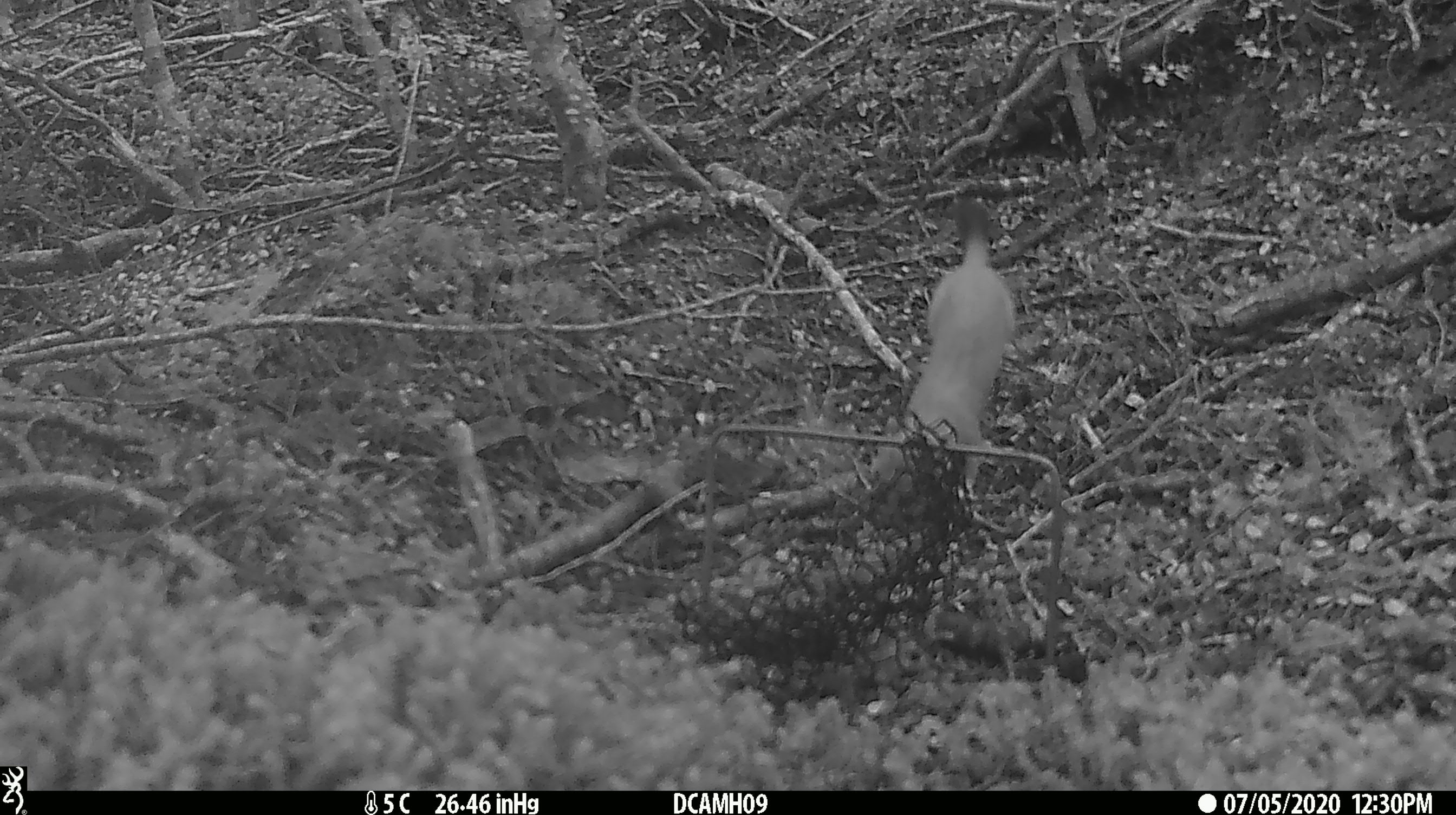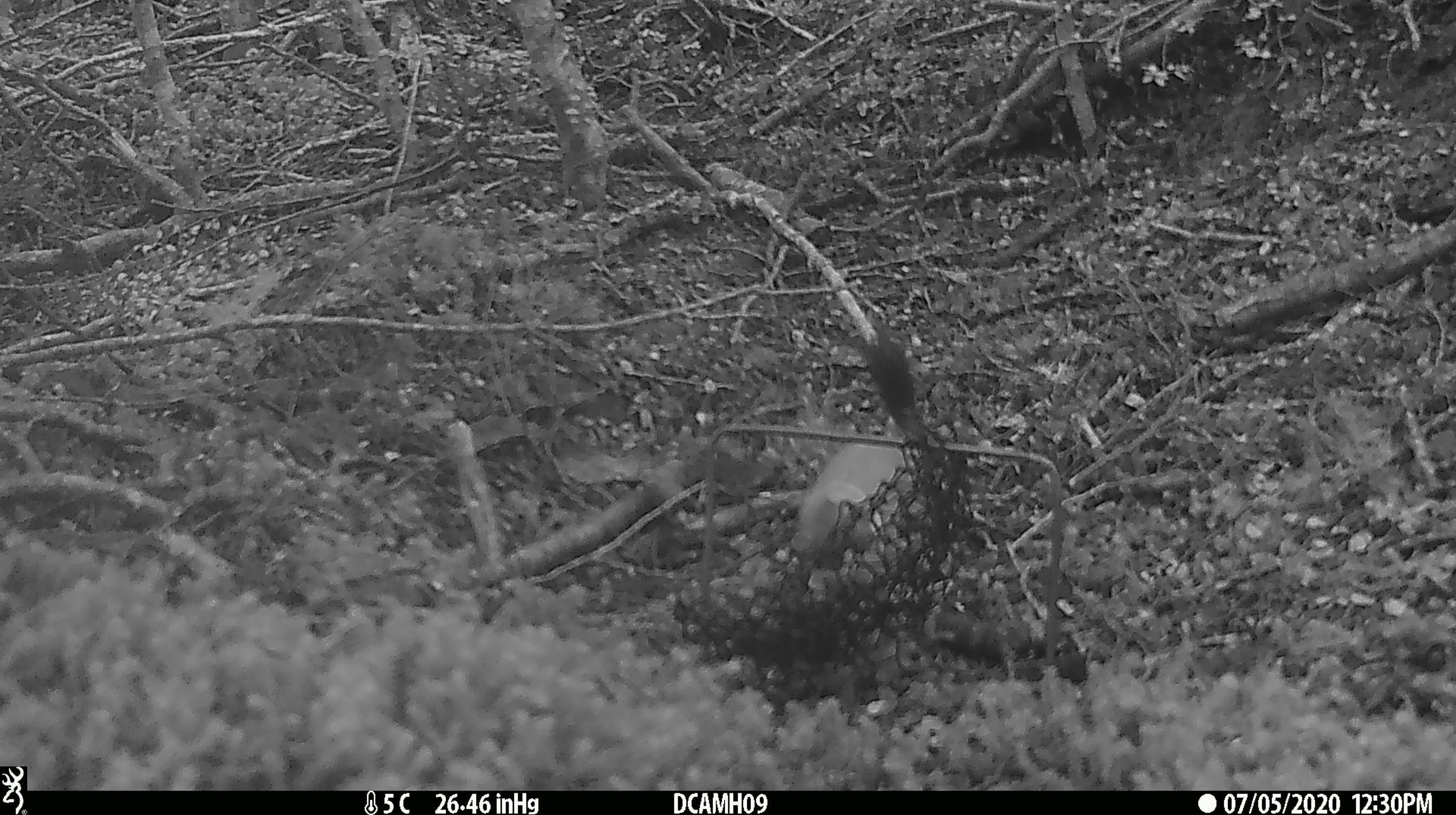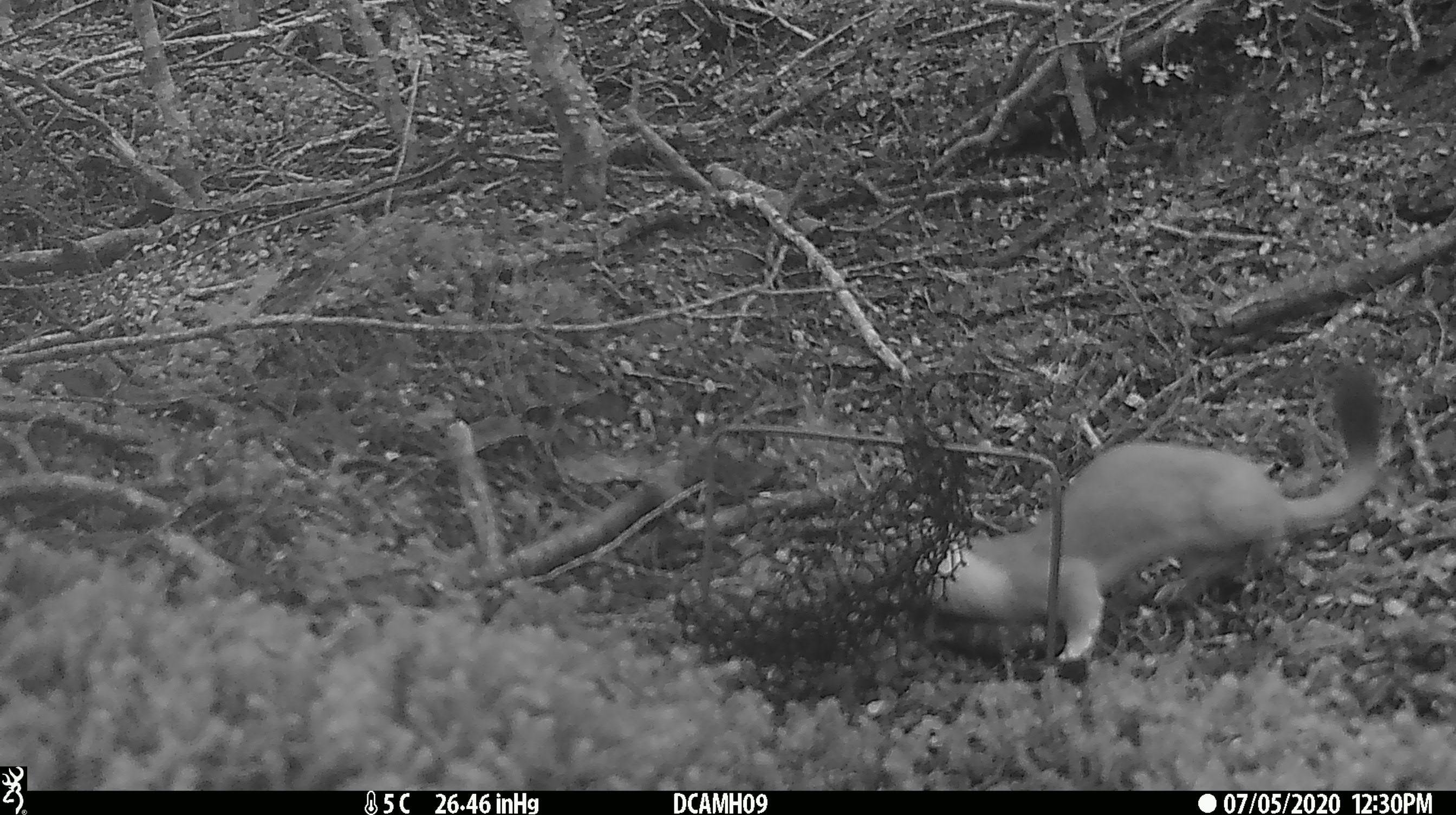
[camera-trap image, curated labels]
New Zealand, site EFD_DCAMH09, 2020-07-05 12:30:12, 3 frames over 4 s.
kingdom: Animalia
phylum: Chordata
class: Mammalia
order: Carnivora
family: Mustelidae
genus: Mustela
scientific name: Mustela erminea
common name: stoat